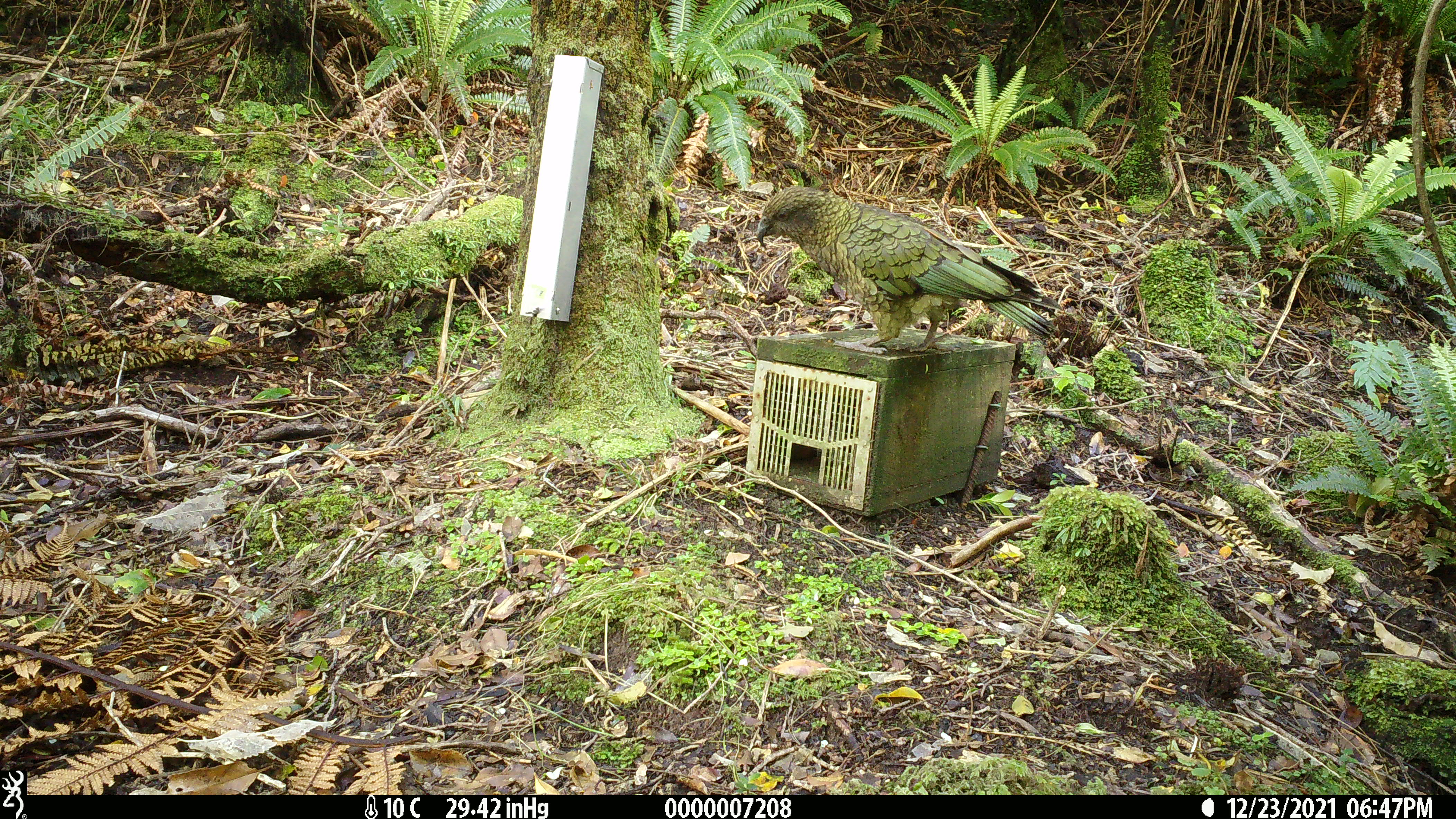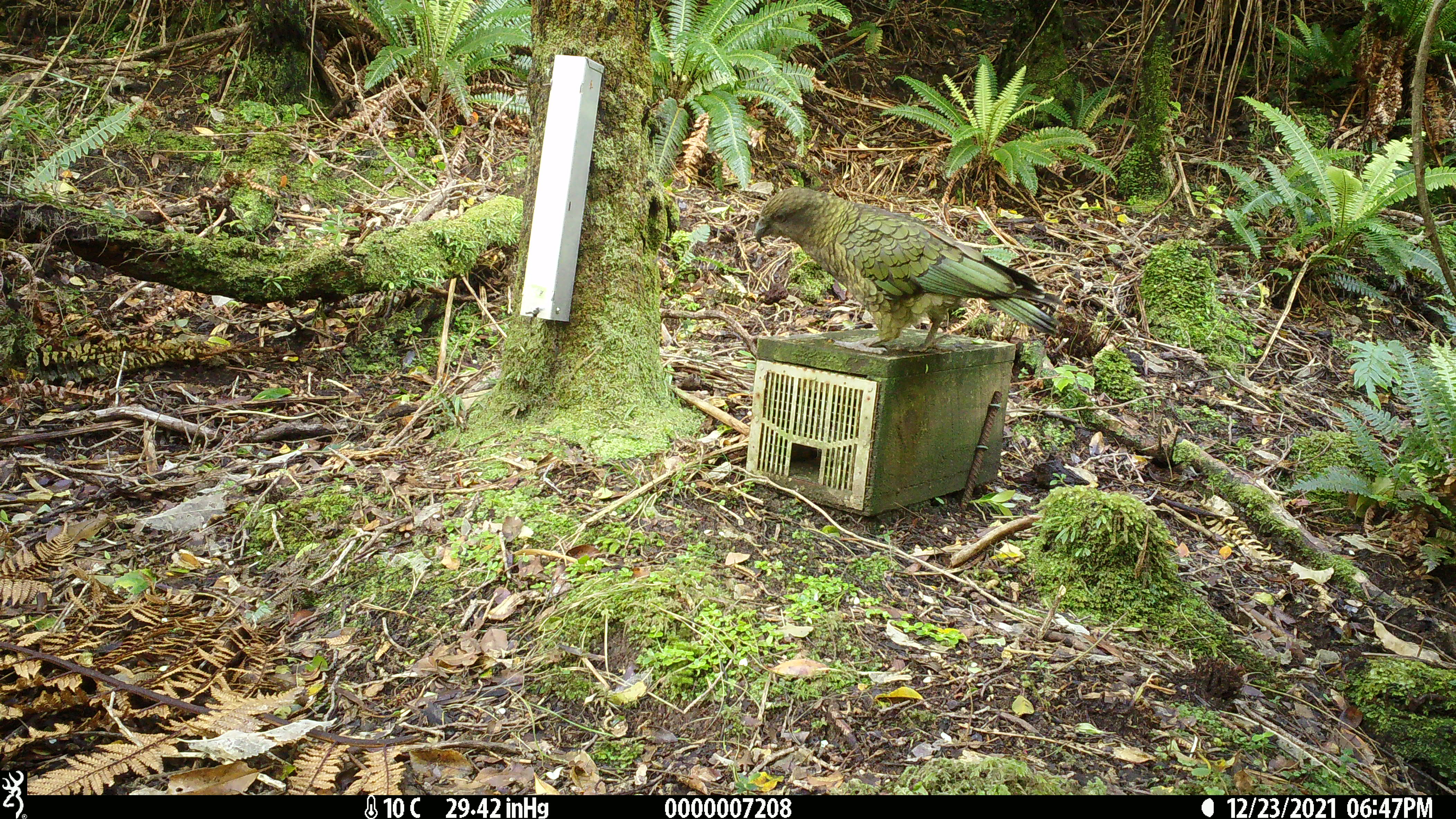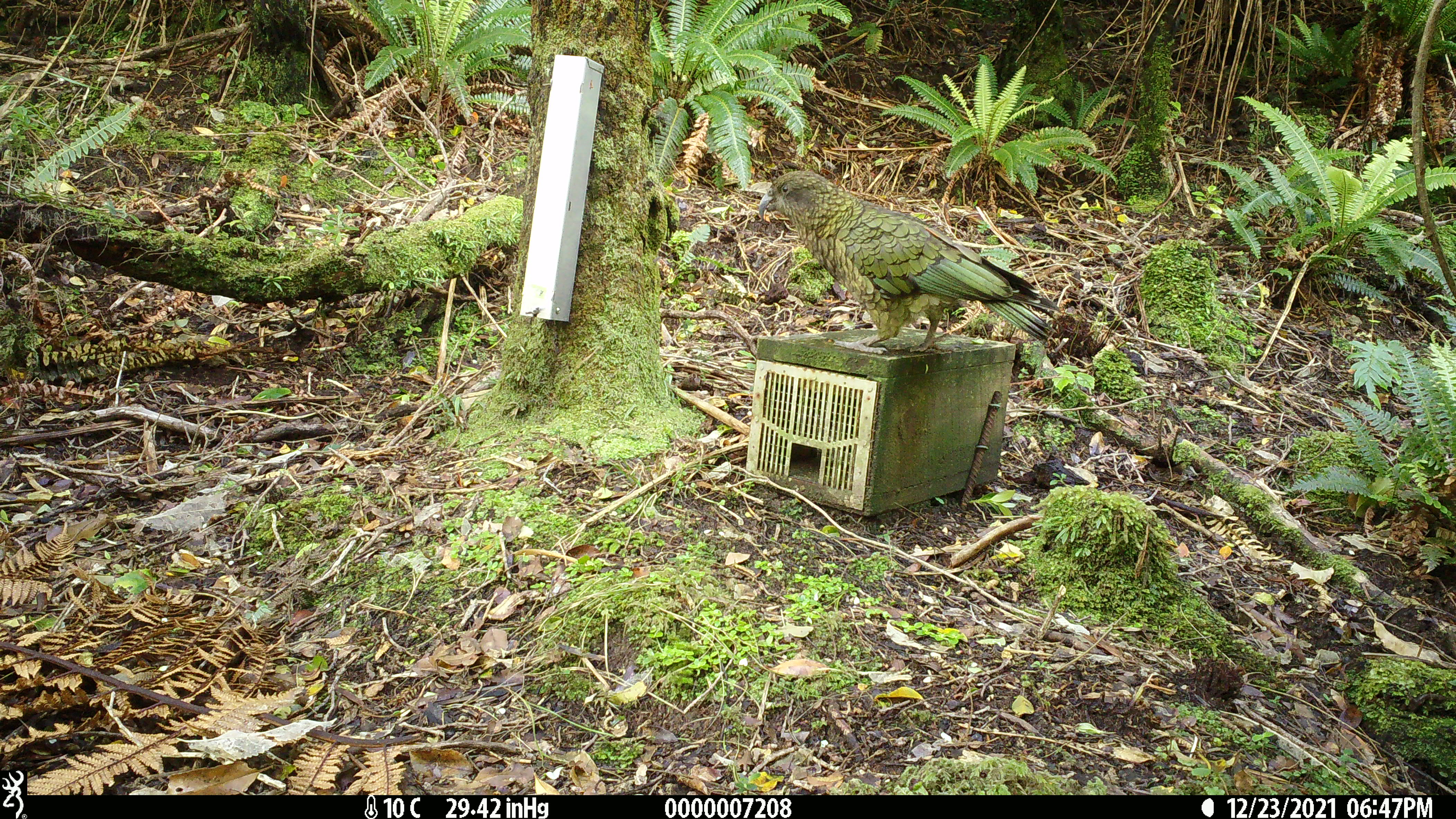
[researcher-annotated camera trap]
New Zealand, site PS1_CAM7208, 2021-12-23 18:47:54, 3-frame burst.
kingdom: Animalia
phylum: Chordata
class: Aves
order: Psittaciformes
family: Strigopidae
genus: Nestor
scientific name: Nestor notabilis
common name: kea